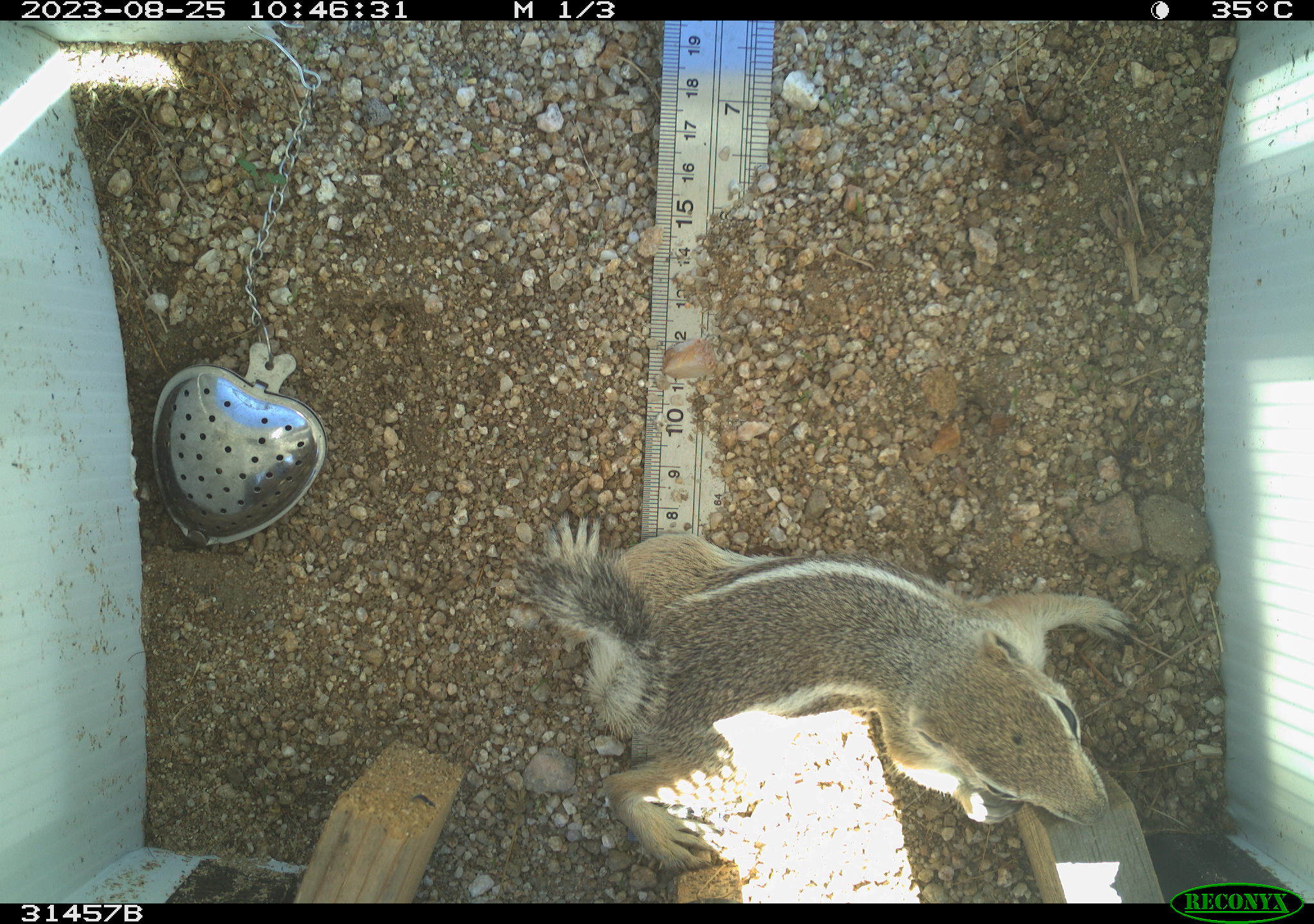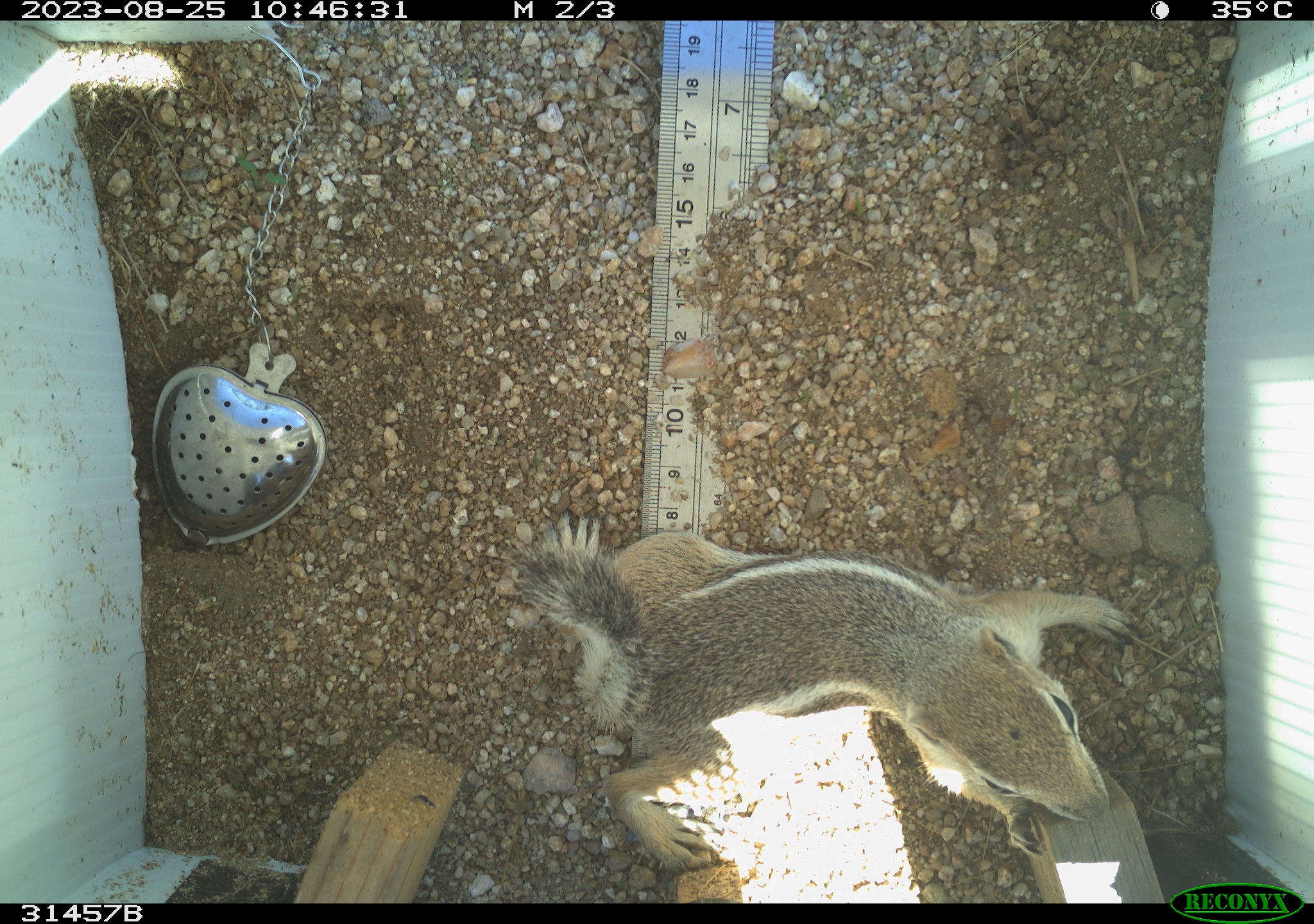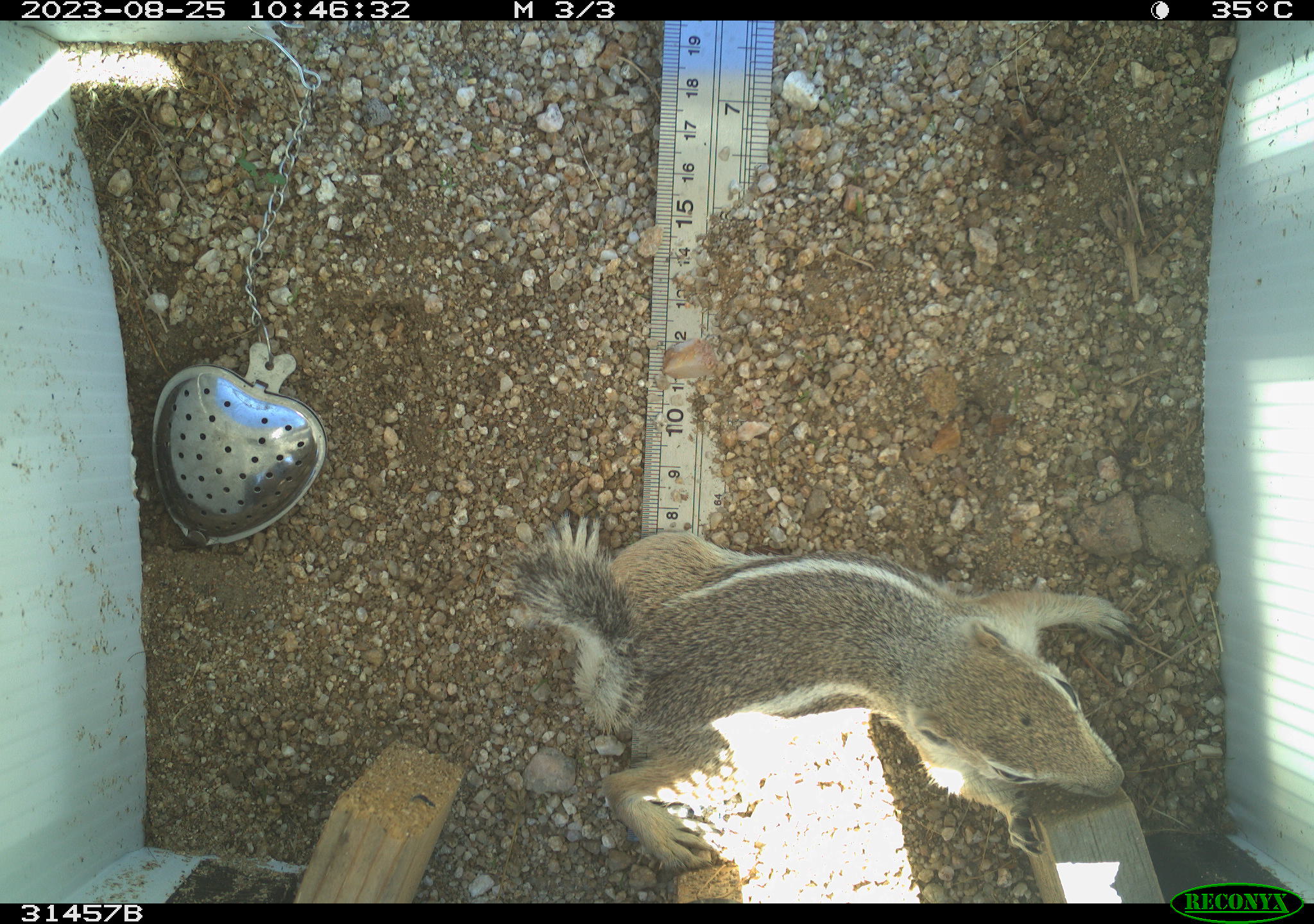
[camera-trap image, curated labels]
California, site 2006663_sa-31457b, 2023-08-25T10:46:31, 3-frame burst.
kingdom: Animalia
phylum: Chordata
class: Mammalia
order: Rodentia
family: Sciuridae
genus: Ammospermophilus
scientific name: Ammospermophilus leucurus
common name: white-tailed antelope squirrel